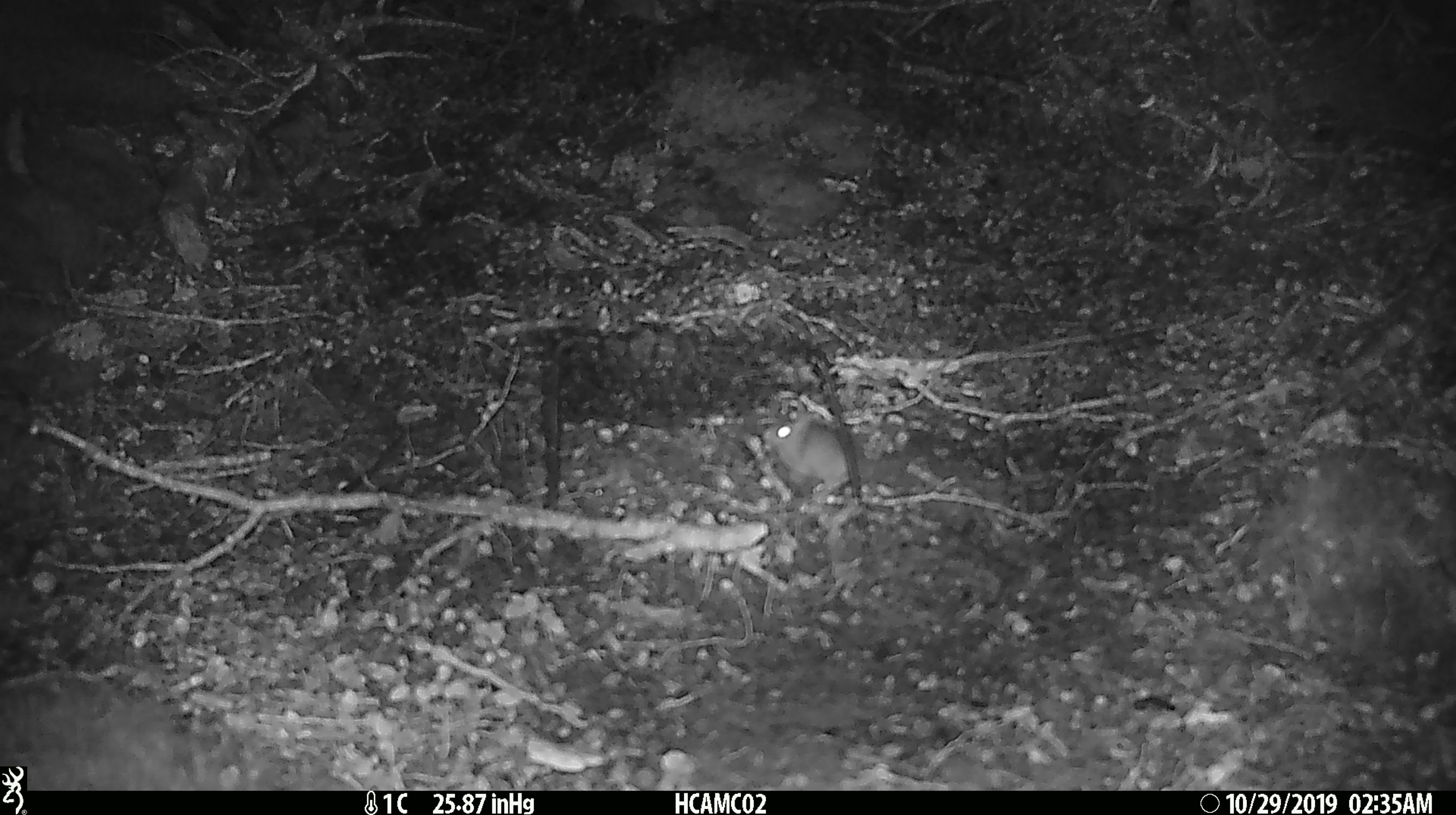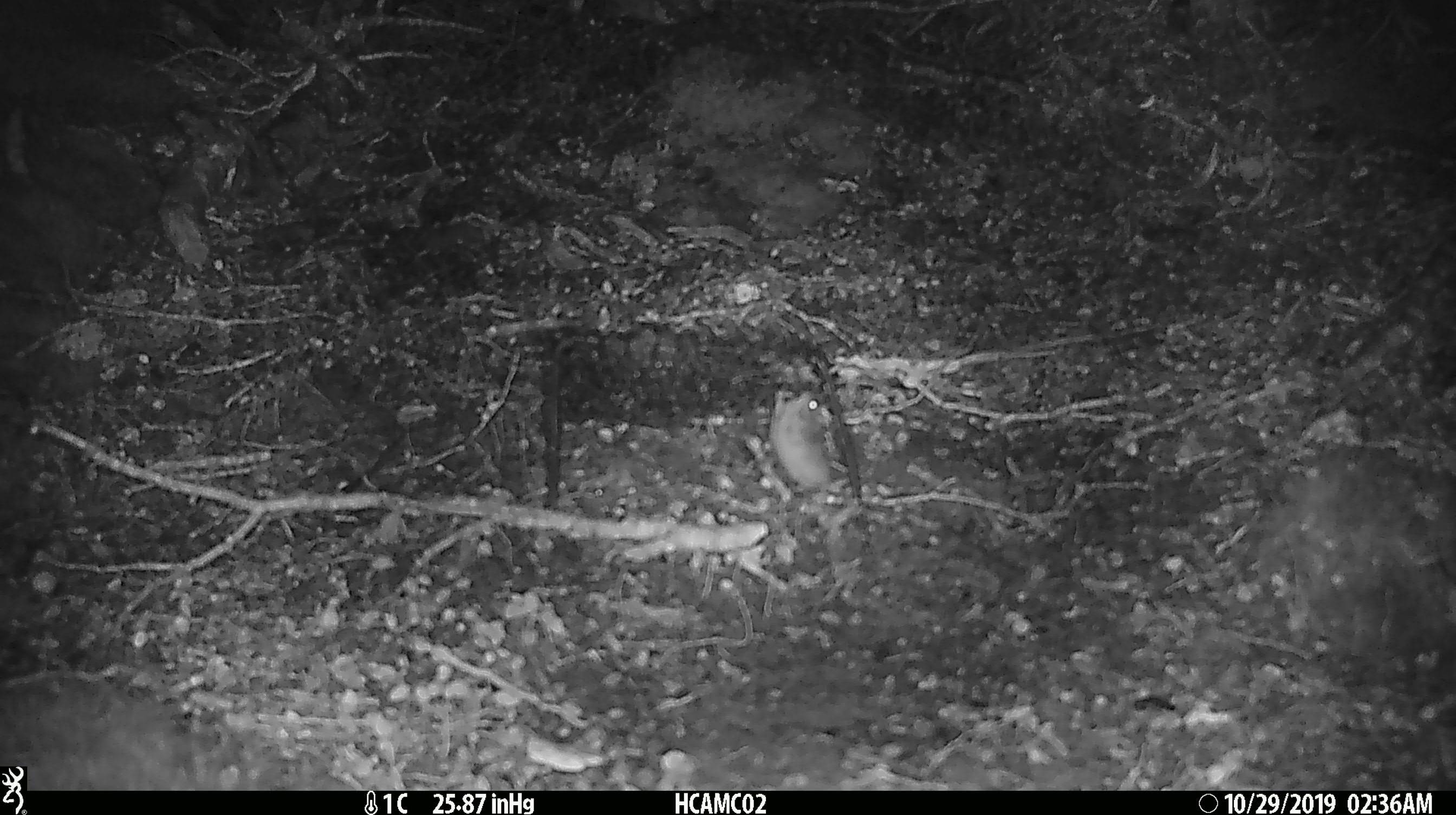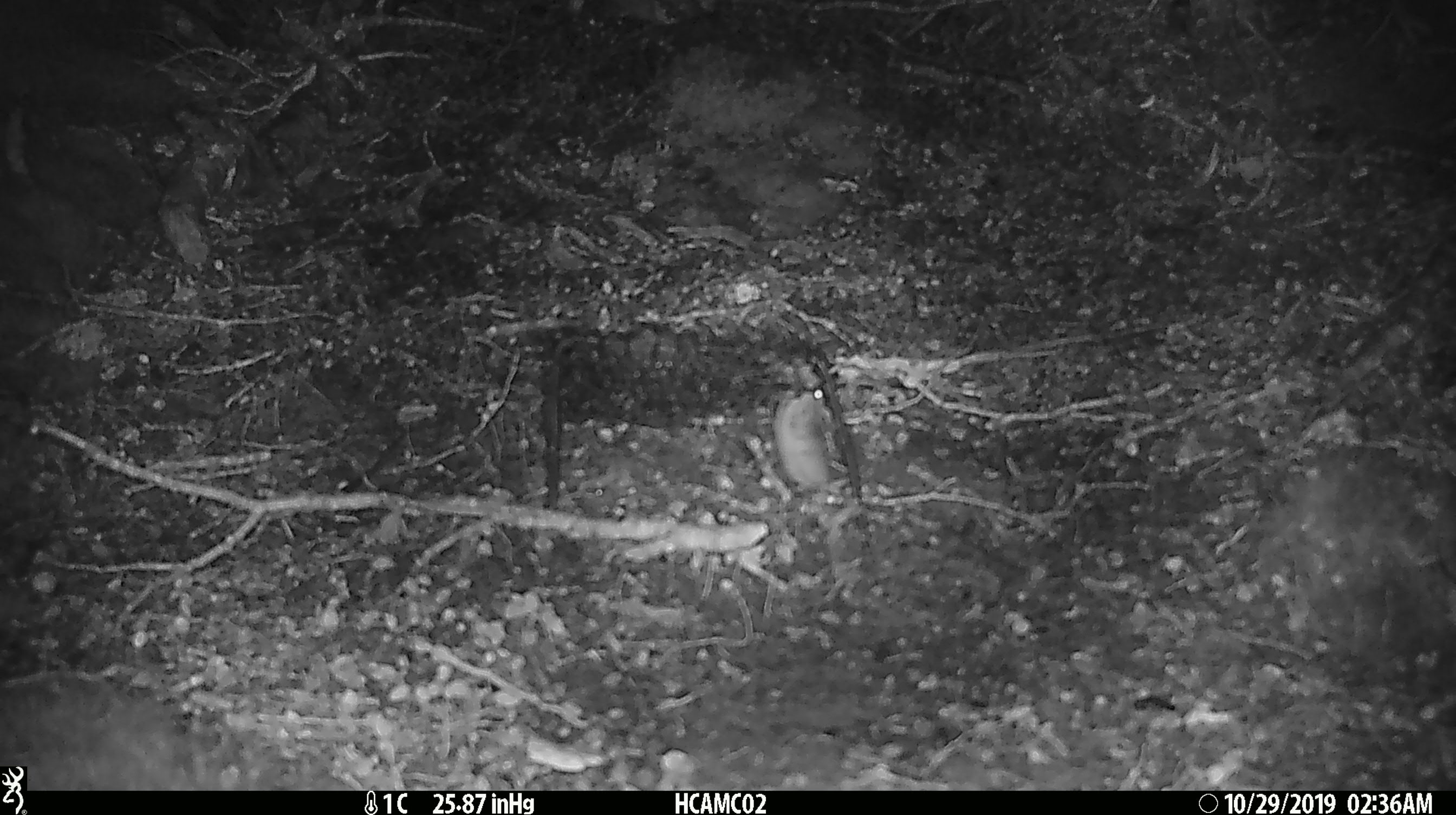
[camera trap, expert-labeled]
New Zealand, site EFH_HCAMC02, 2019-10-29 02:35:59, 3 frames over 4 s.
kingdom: Animalia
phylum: Chordata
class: Mammalia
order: Rodentia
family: Muridae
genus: Mus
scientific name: Mus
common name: mouse